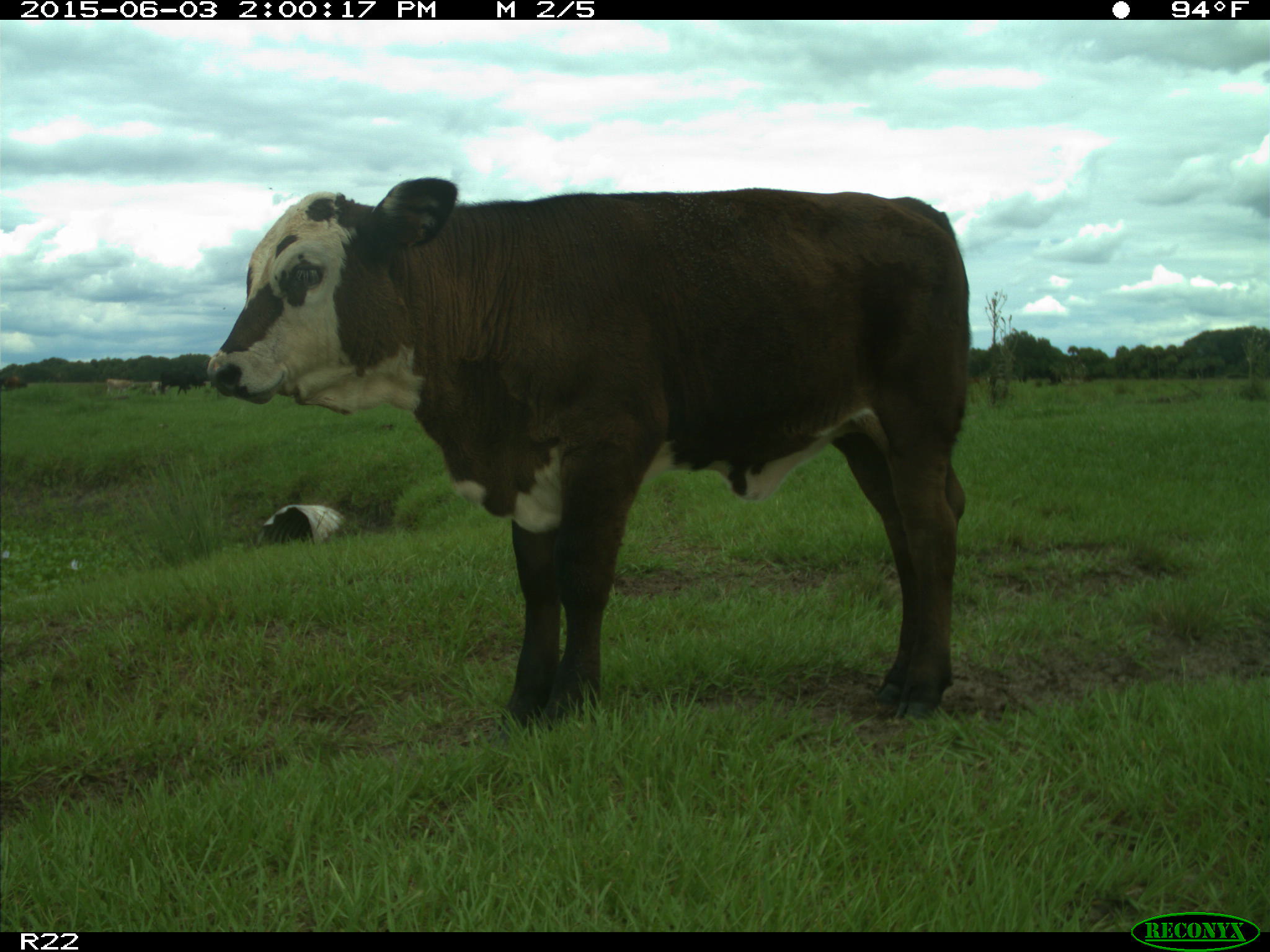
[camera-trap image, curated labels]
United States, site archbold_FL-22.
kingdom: Animalia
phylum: Chordata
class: Mammalia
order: Artiodactyla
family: Bovidae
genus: Bos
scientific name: Bos taurus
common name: domestic cow